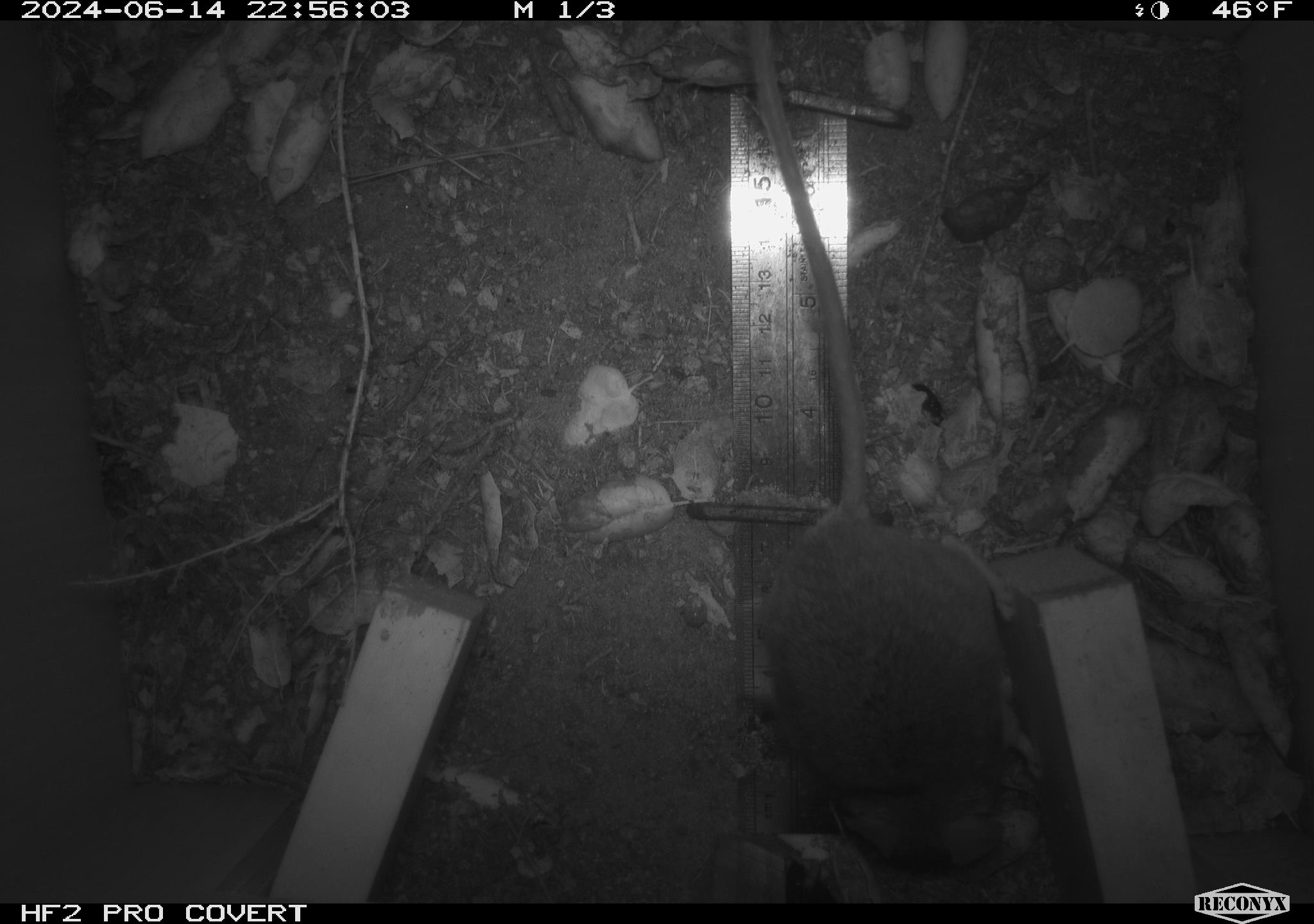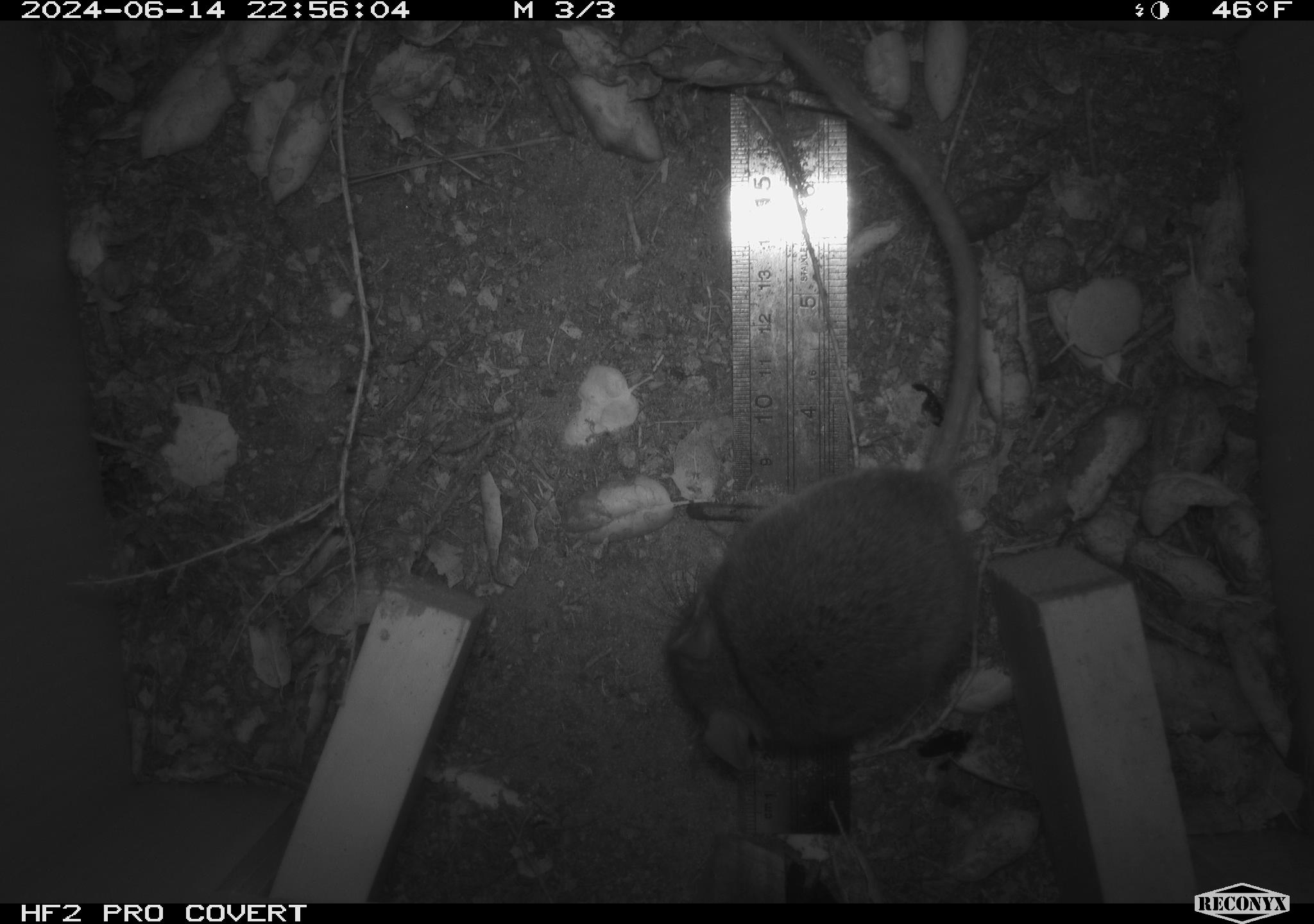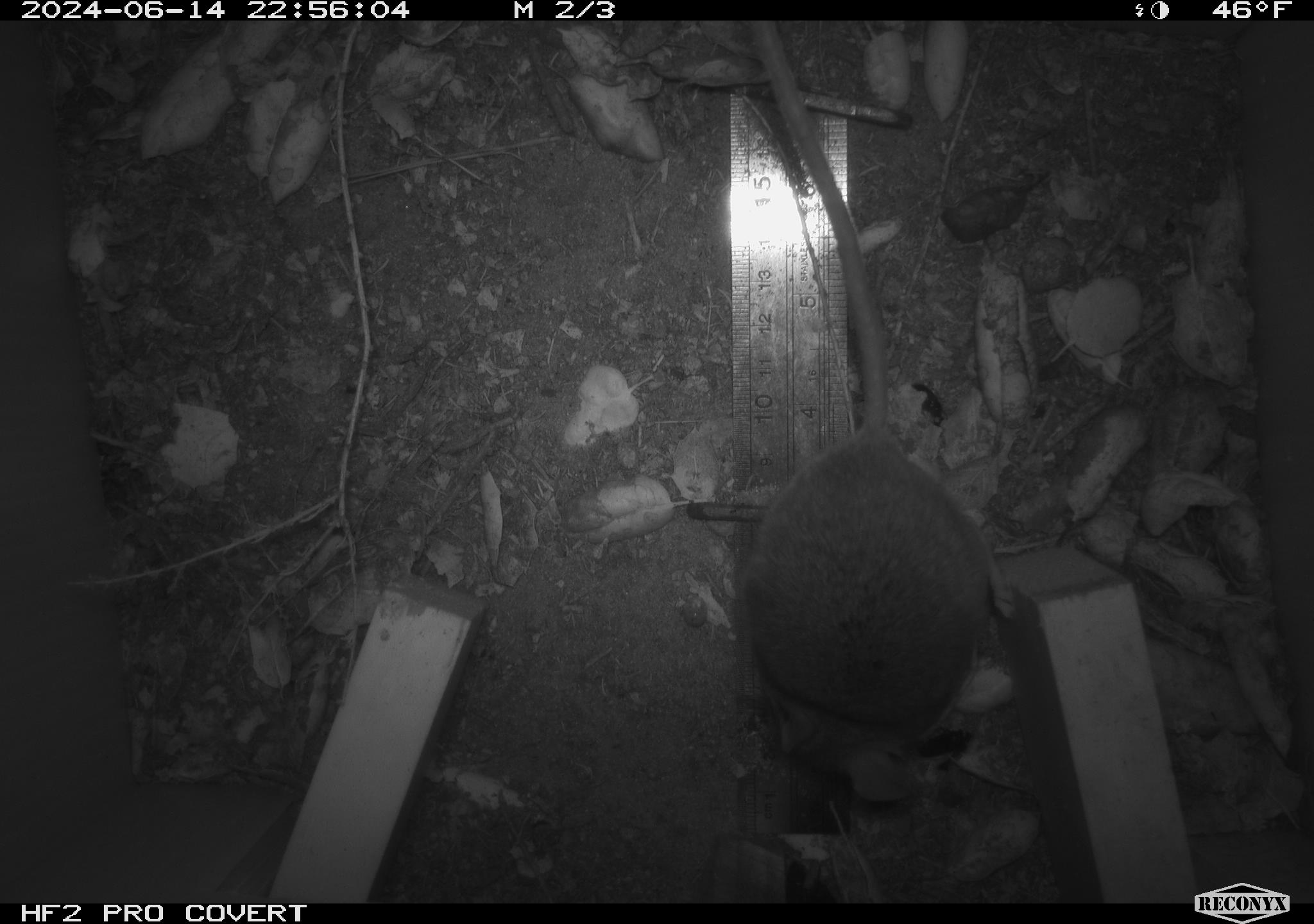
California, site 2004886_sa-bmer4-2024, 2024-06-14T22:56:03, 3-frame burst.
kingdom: Animalia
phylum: Chordata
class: Mammalia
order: Rodentia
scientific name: Rodentia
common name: woodrat or rat or mouse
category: woodrat or rat or mouse species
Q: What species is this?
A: Woodrat or rat or mouse species (woodrat or rat or mouse) (Rodentia).